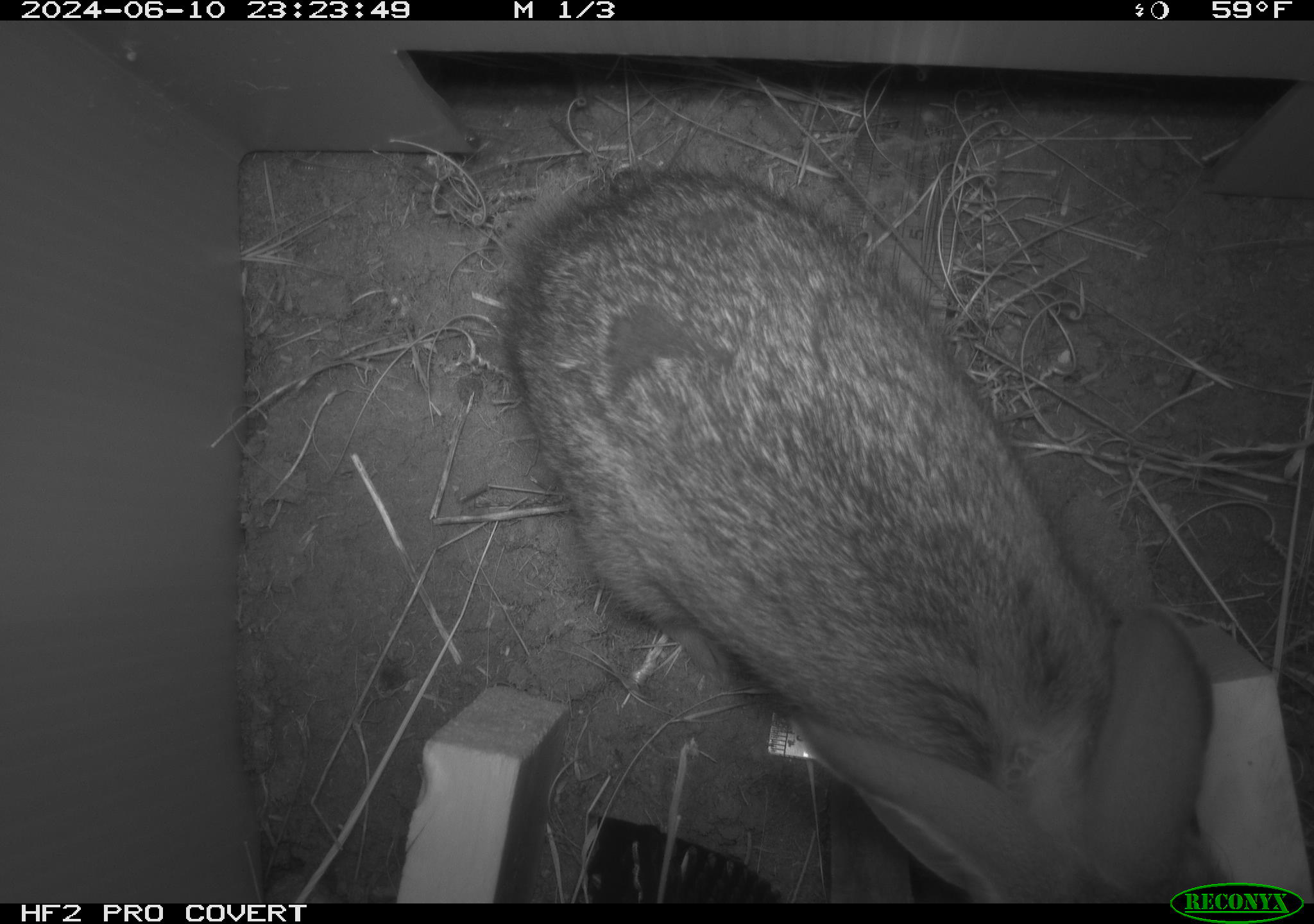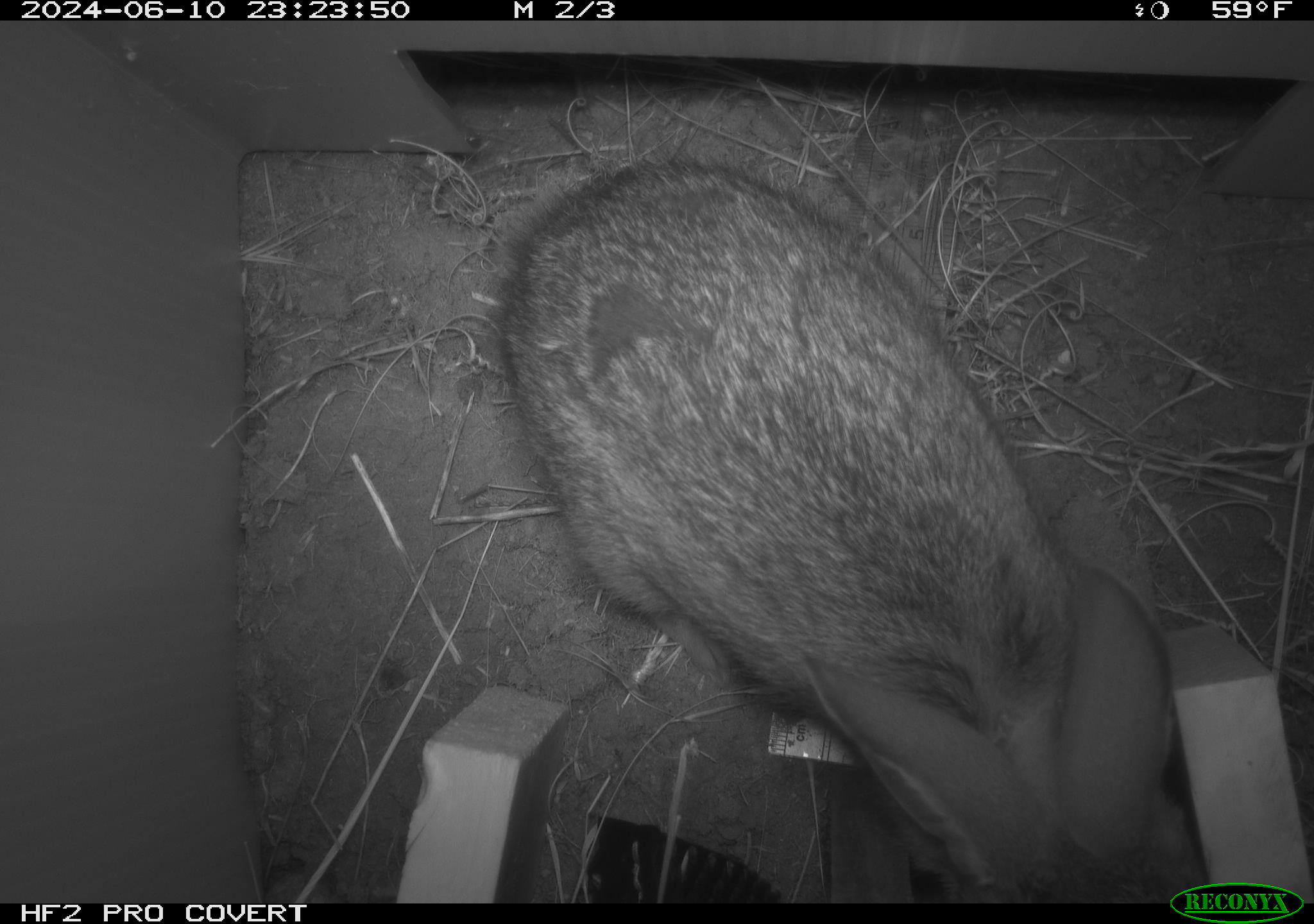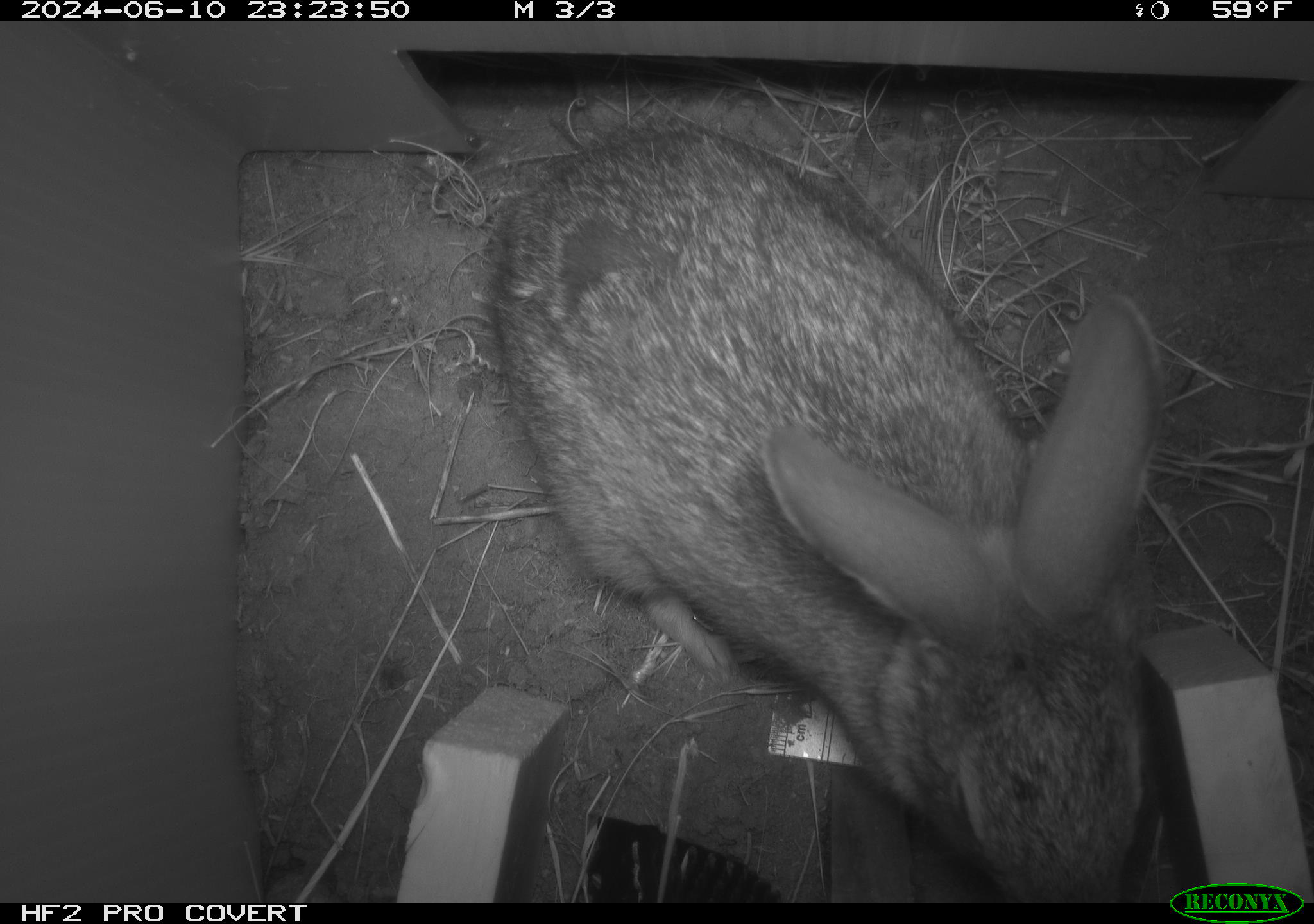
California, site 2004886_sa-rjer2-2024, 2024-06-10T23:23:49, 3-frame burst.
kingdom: Animalia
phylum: Chordata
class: Mammalia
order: Lagomorpha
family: Leporidae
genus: Sylvilagus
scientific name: Sylvilagus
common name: cottontail rabbits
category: sylvilagus species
Sylvilagus species (cottontail rabbits) (Sylvilagus).